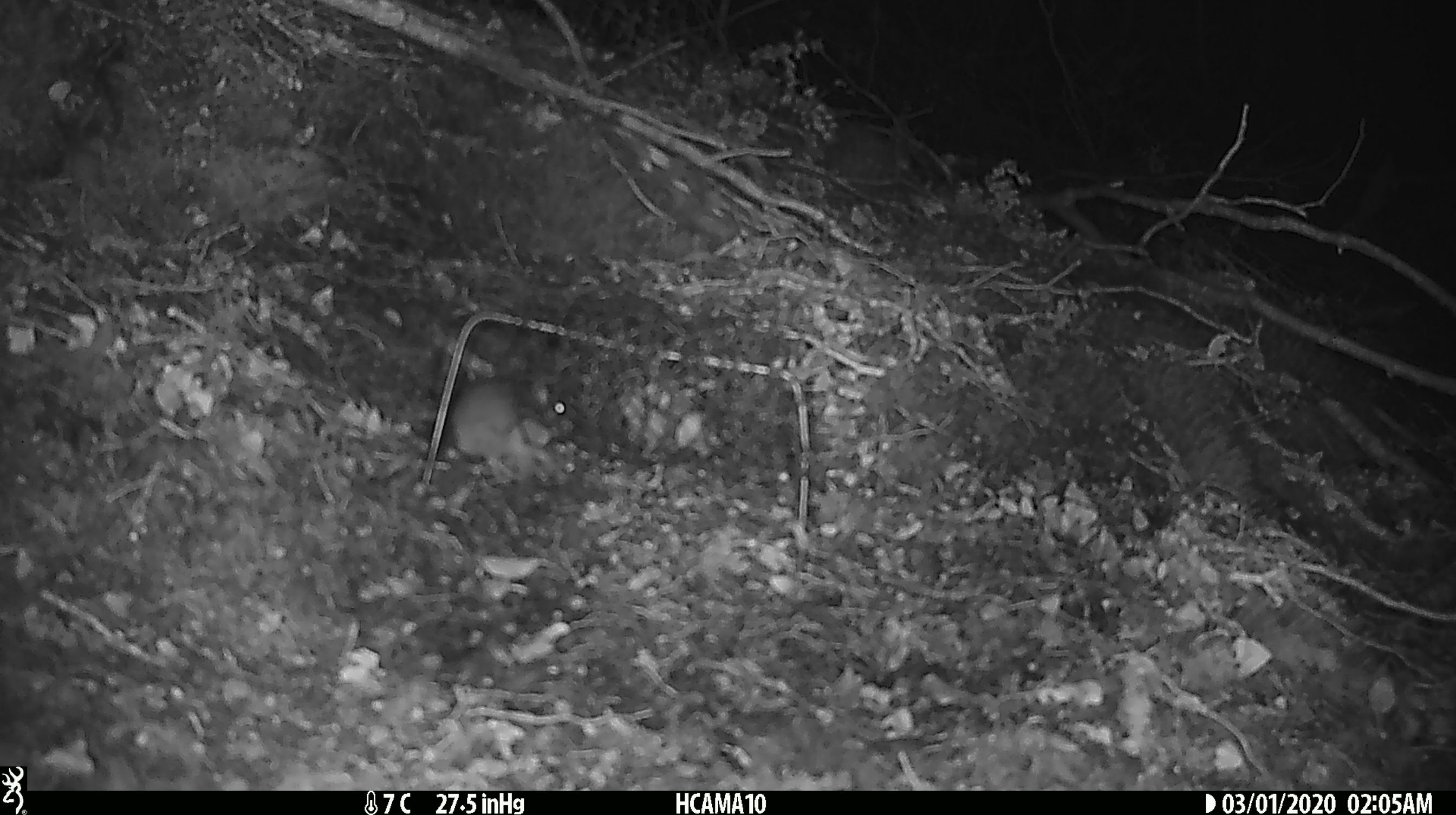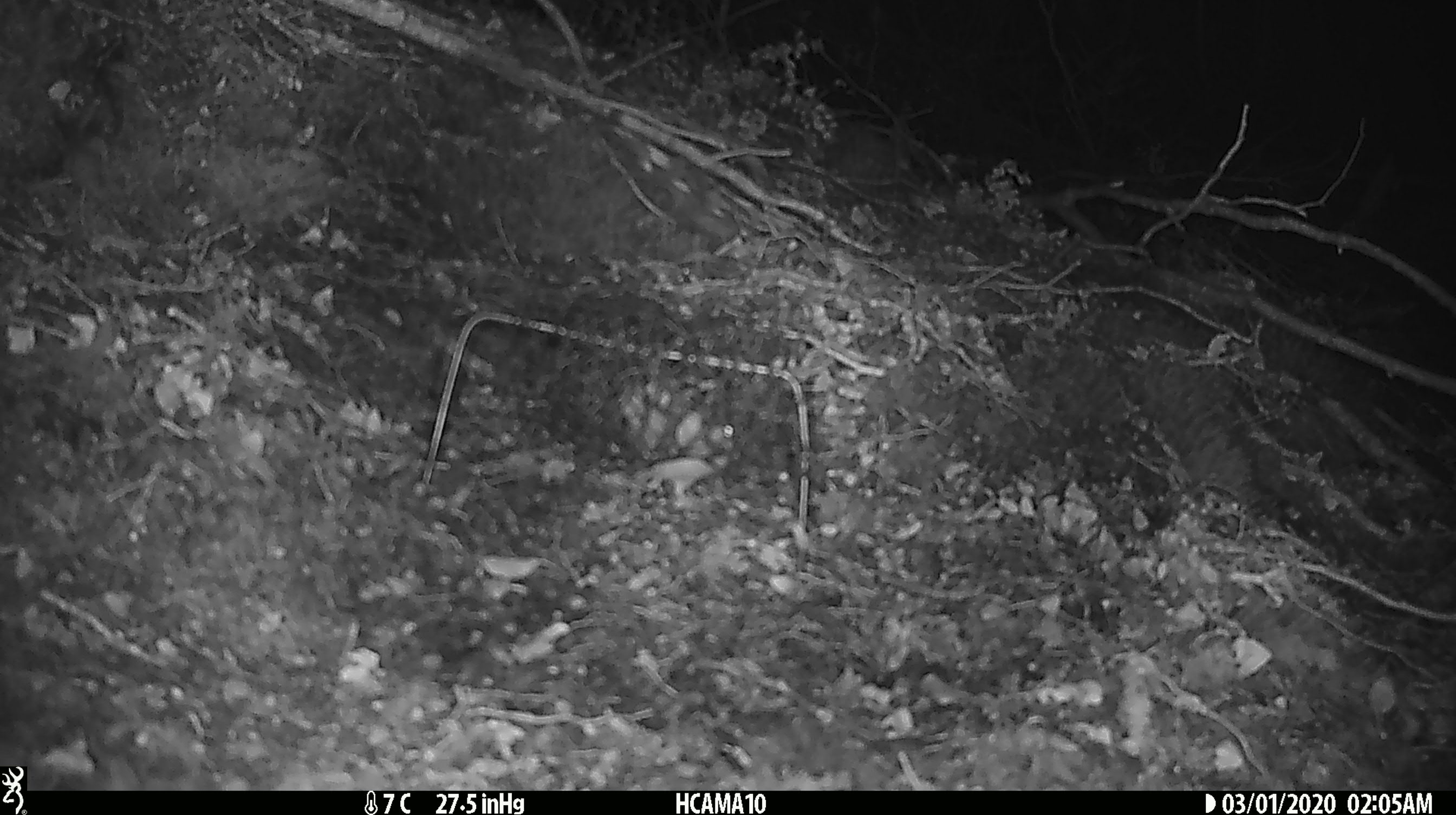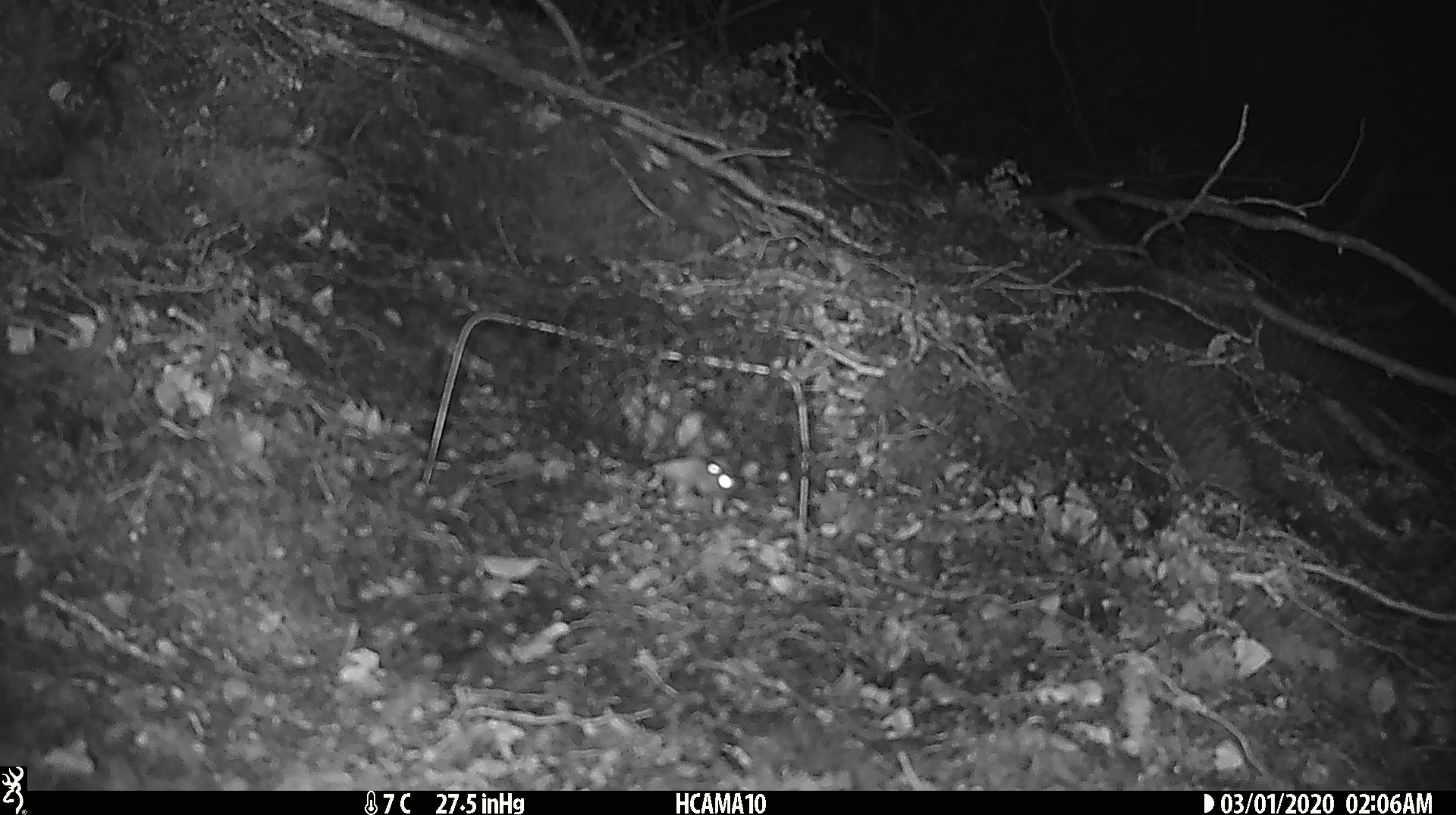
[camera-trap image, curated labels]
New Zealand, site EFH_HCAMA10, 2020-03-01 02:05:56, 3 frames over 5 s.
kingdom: Animalia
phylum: Chordata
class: Mammalia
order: Rodentia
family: Muridae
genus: Mus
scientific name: Mus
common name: mouse